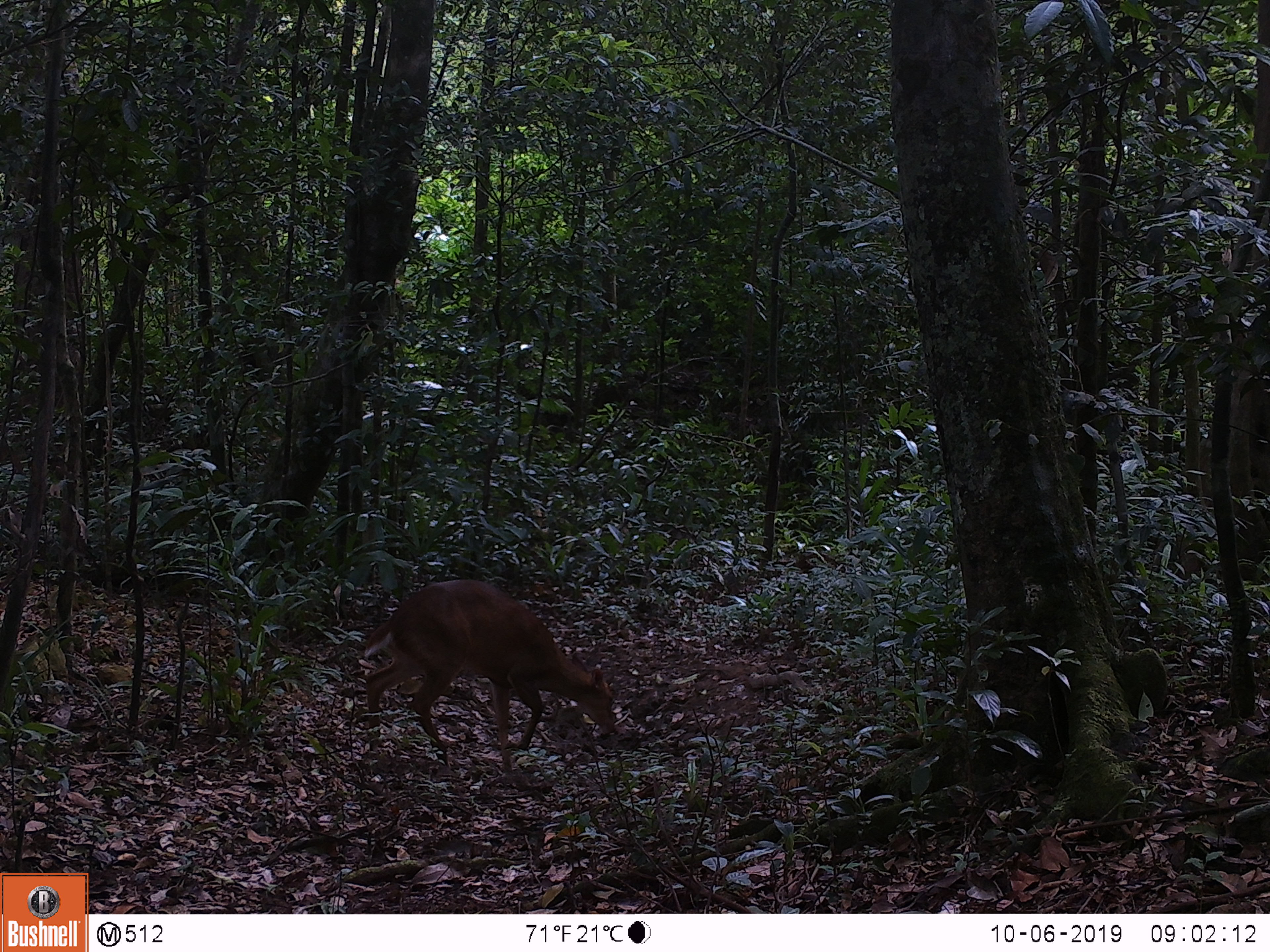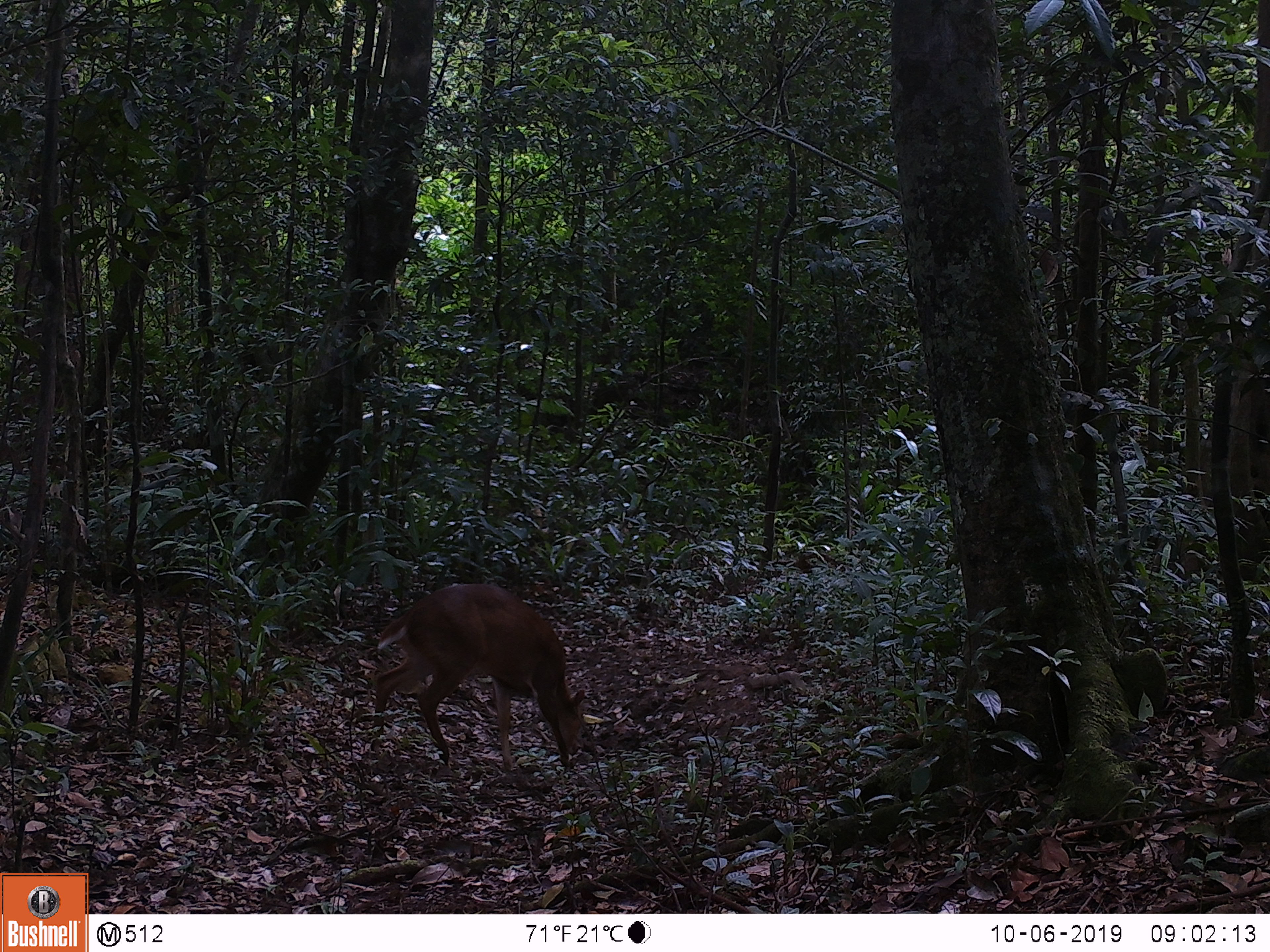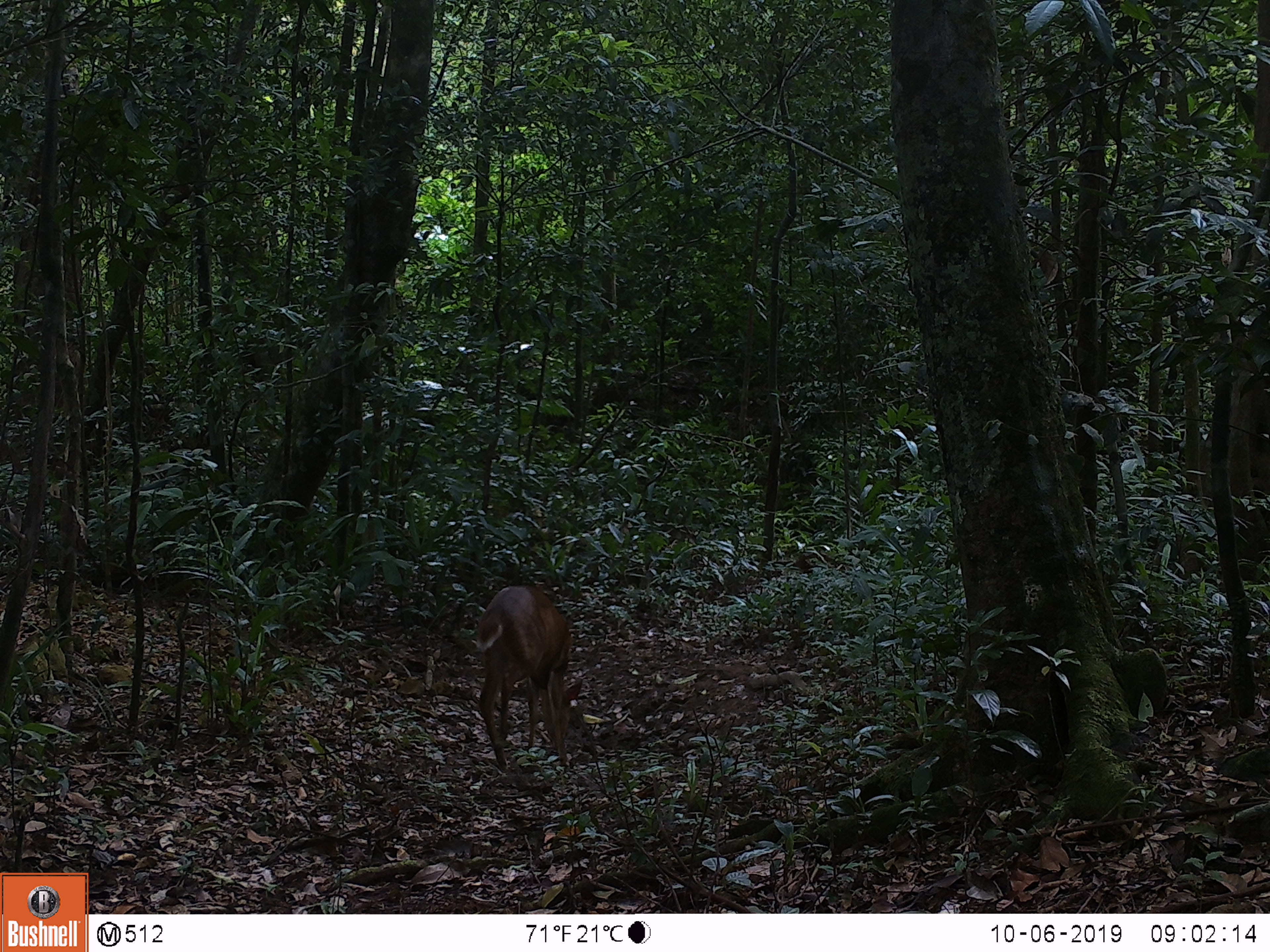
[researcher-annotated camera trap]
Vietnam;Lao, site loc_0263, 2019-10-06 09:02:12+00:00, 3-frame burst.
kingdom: Animalia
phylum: Chordata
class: Mammalia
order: Artiodactyla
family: Cervidae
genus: Muntiacus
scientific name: Muntiacus vuquangensis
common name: large-antlered muntjac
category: large antlered muntjac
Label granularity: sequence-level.